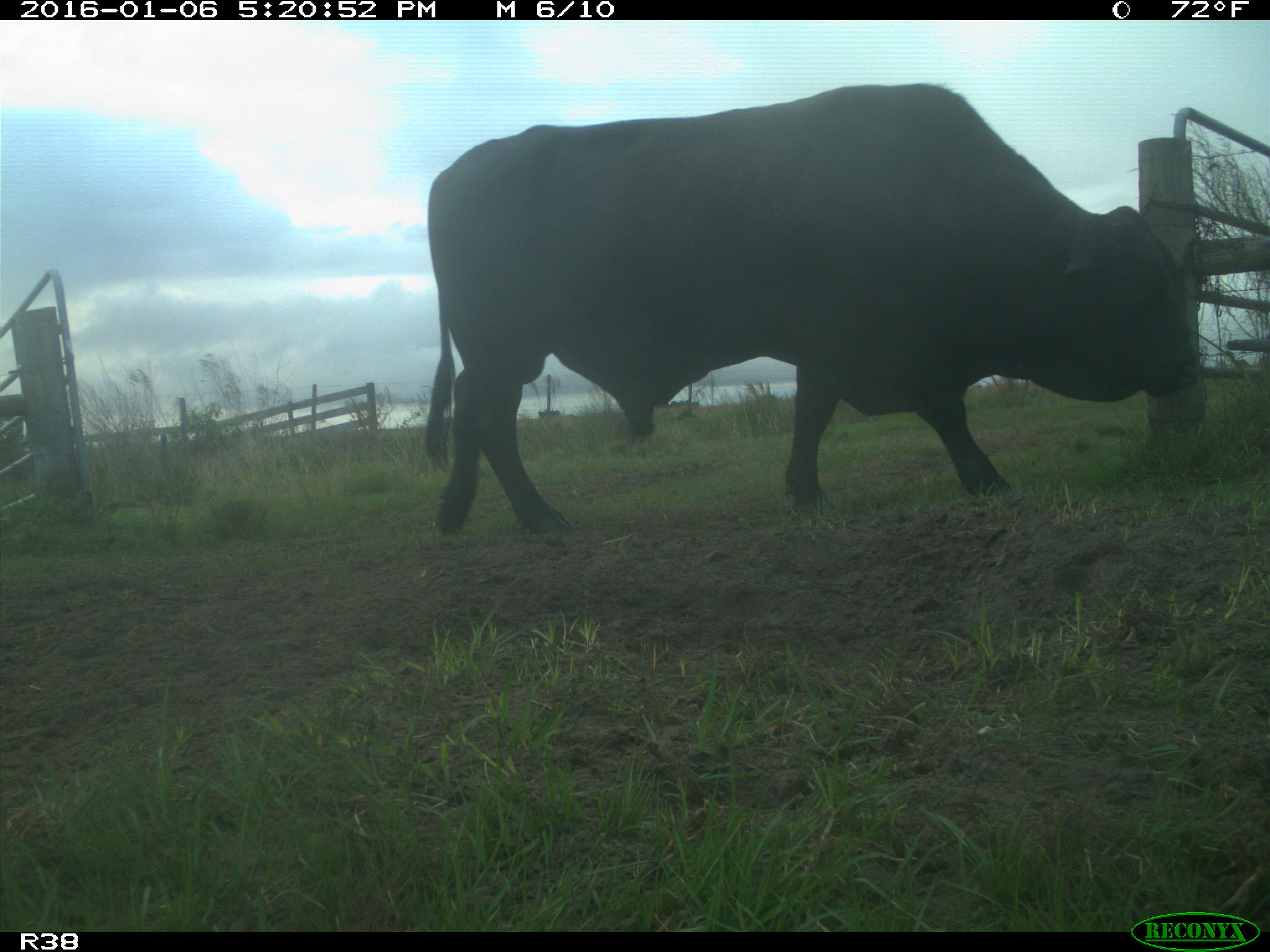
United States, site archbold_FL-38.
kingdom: Animalia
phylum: Chordata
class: Mammalia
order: Artiodactyla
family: Bovidae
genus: Bos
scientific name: Bos taurus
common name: domestic cow